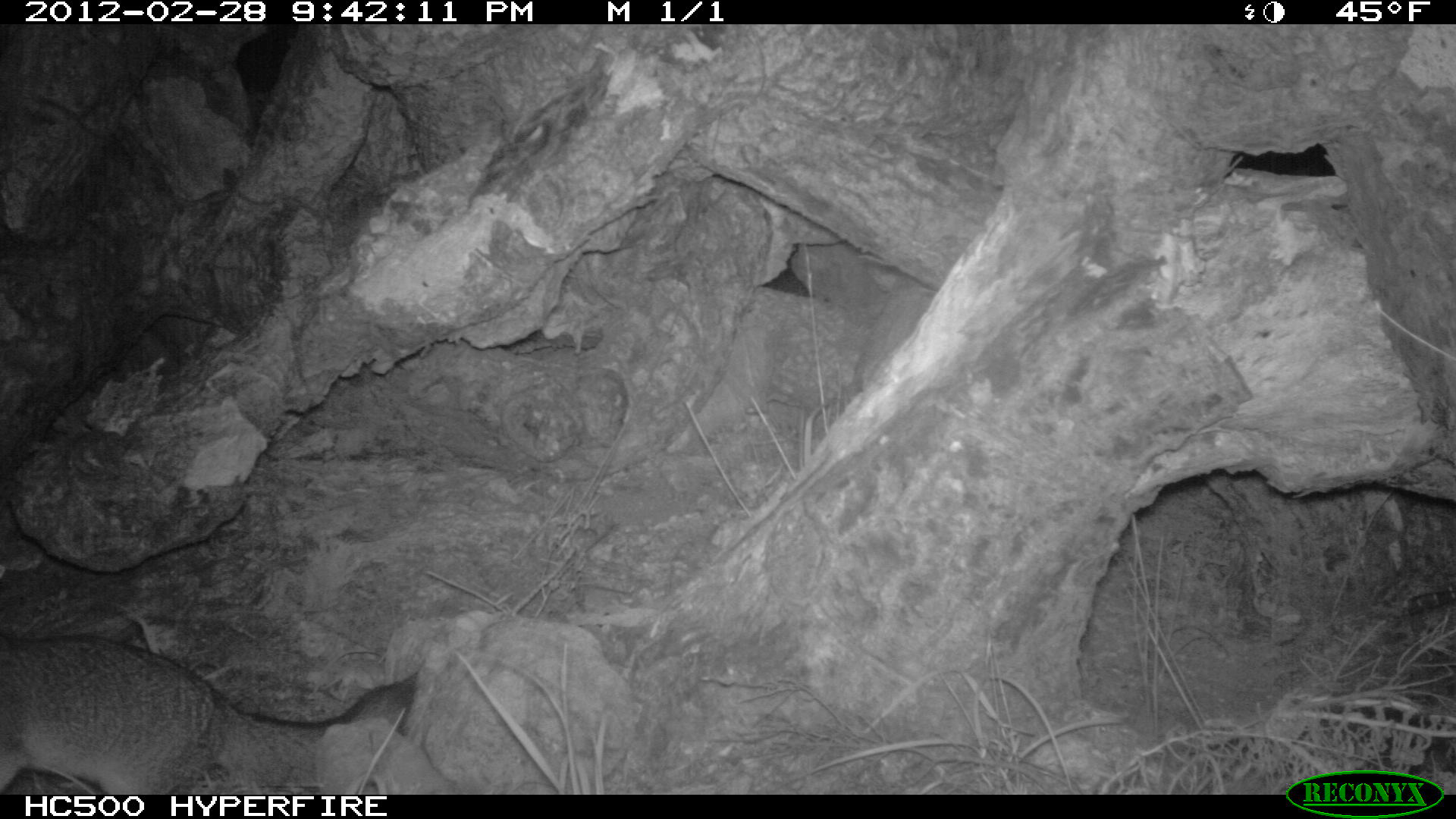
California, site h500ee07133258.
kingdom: Animalia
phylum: Chordata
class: Mammalia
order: Carnivora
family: Canidae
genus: Urocyon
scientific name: Urocyon littoralis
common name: island fox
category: fox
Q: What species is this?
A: Fox (island fox) (Urocyon littoralis).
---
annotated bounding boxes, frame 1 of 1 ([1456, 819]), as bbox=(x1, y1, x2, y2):
fox: bbox=(0, 632, 418, 794)